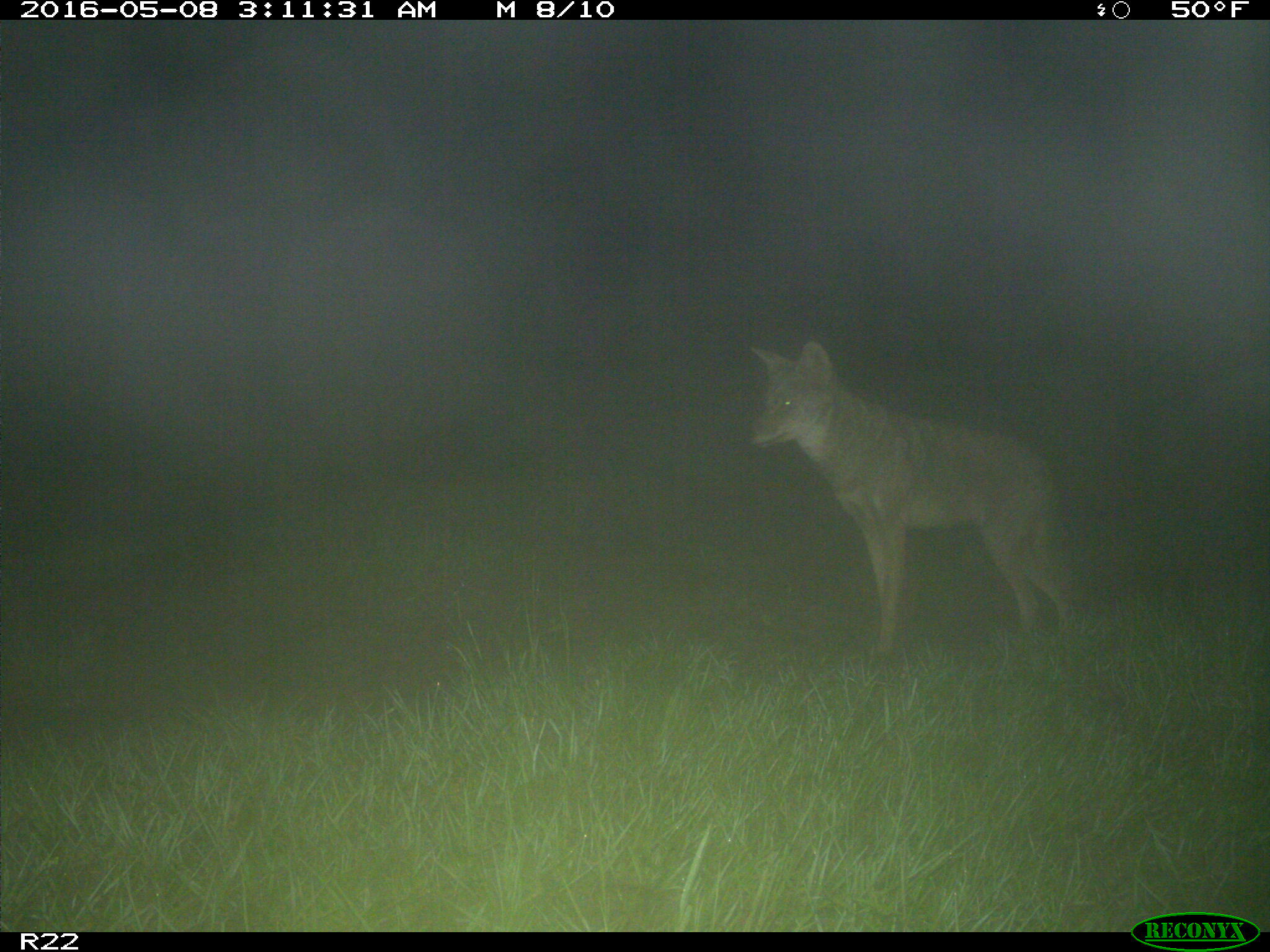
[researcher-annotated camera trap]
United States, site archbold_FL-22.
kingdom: Animalia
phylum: Chordata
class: Mammalia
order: Carnivora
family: Canidae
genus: Canis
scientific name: Canis latrans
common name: coyote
Canis latrans (coyote).